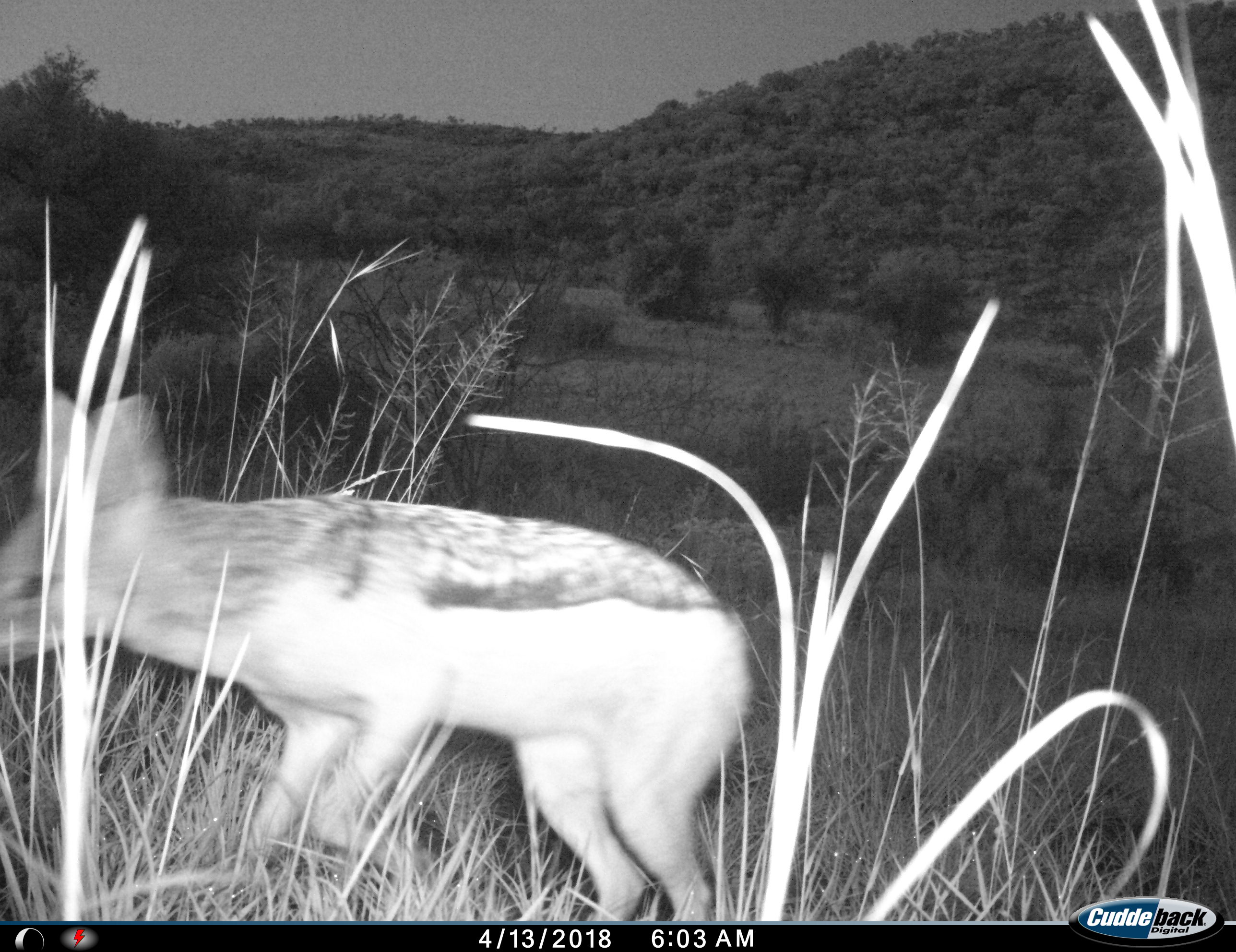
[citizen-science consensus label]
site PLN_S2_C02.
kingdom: Animalia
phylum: Chordata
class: Mammalia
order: Carnivora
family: Canidae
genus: Lupulella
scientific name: Lupulella mesomelas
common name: black-backed jackal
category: jackalblackbacked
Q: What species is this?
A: Jackalblackbacked (black-backed jackal) (Lupulella mesomelas).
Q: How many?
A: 1.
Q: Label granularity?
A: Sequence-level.